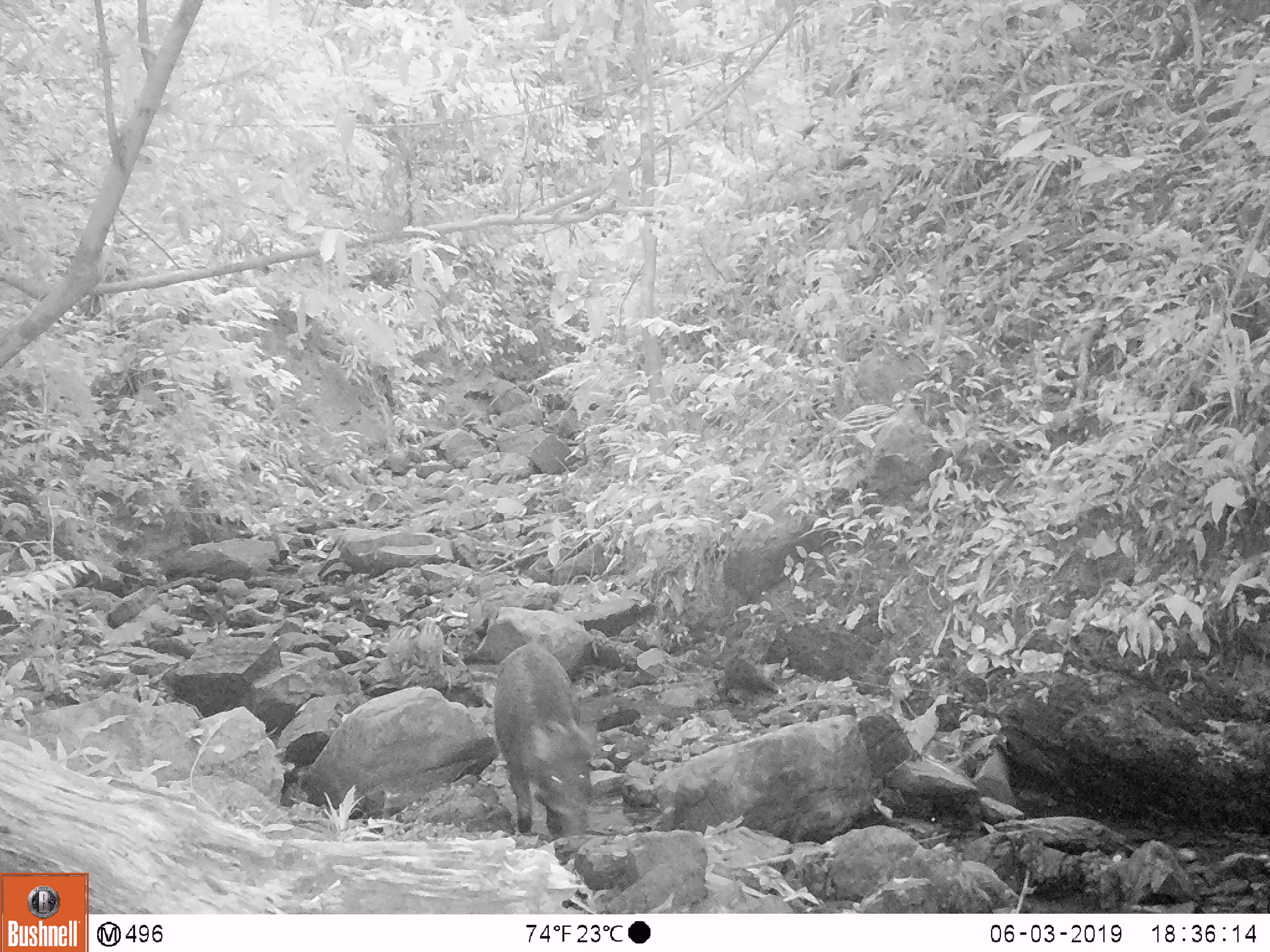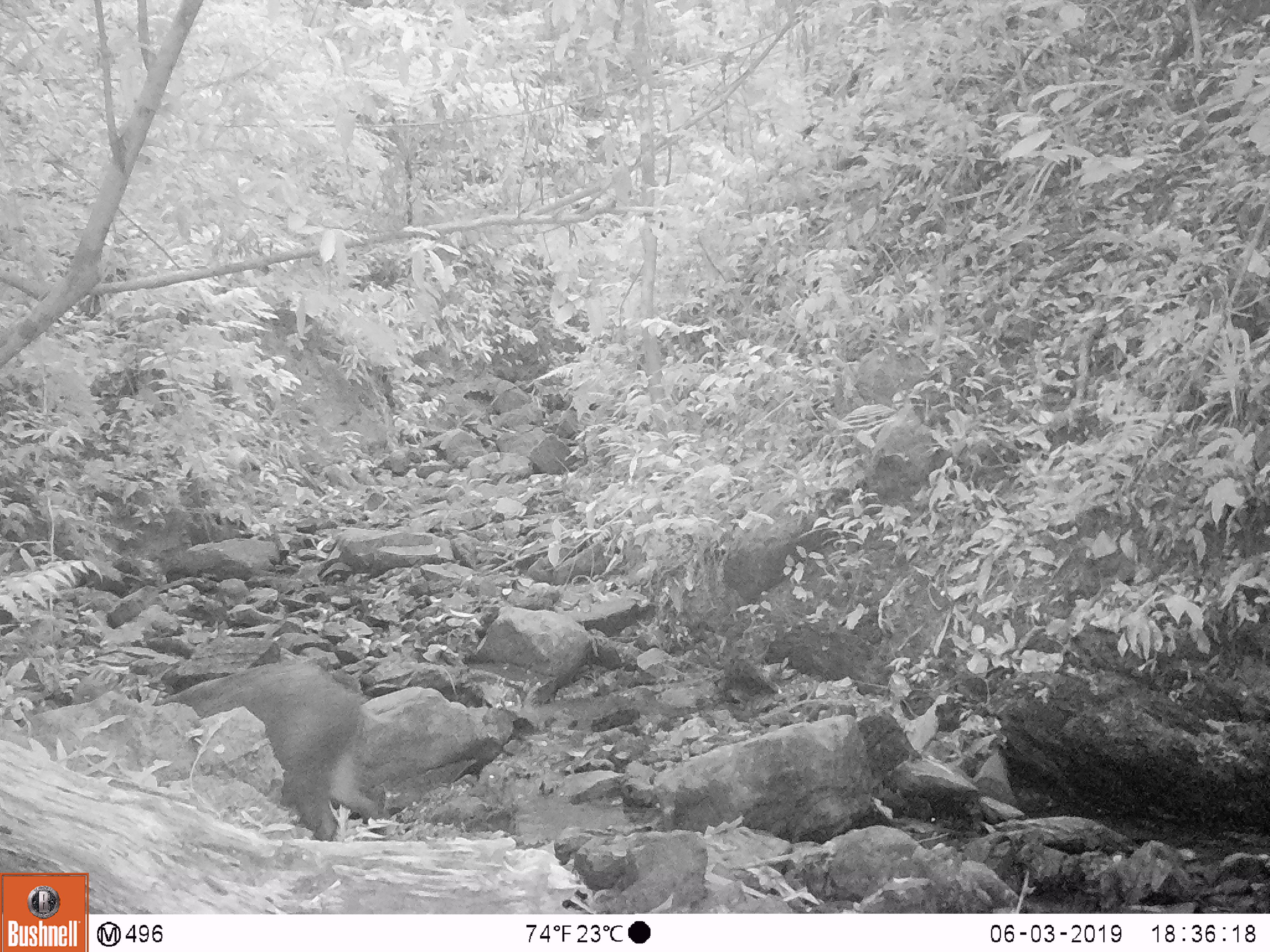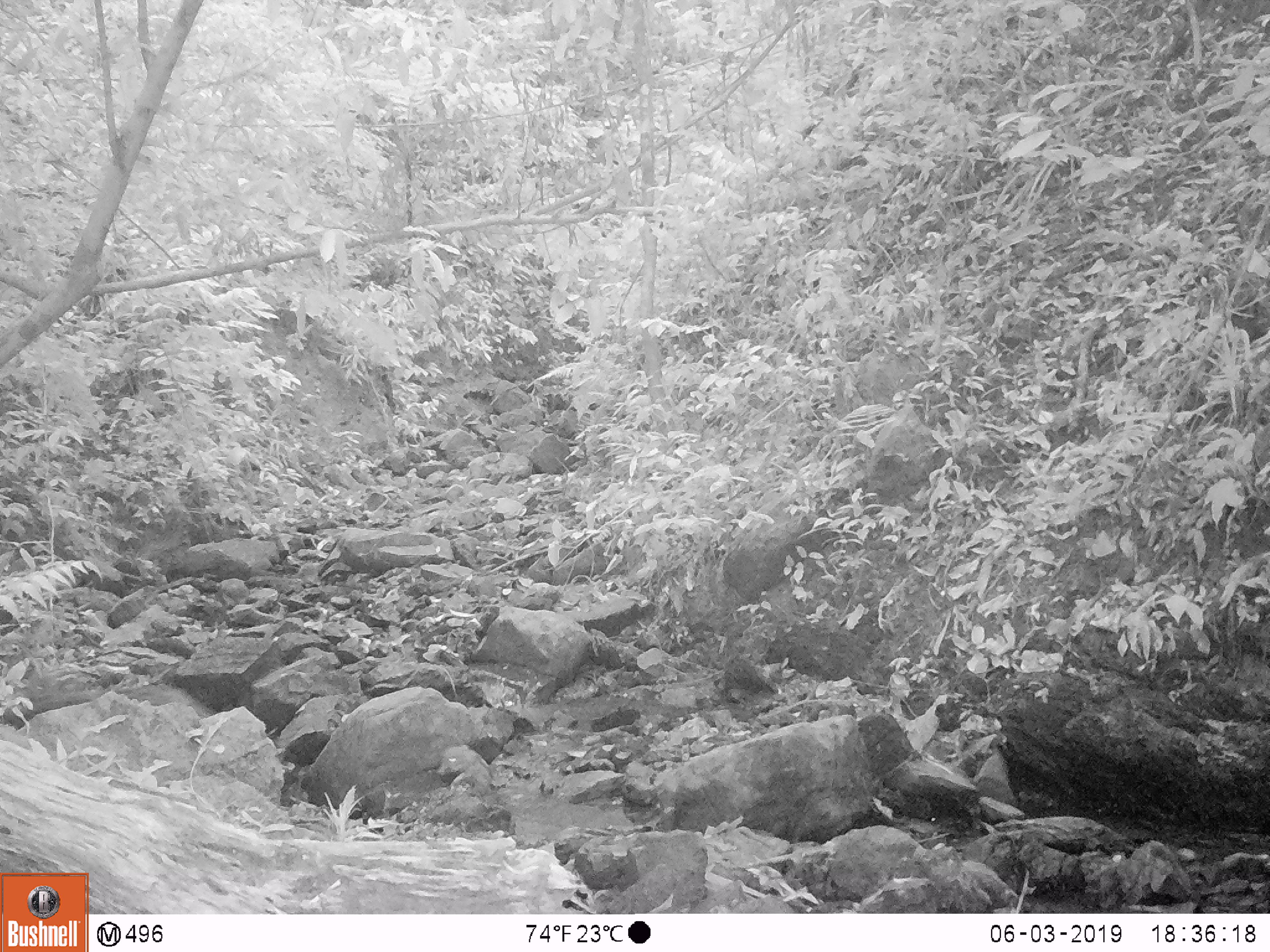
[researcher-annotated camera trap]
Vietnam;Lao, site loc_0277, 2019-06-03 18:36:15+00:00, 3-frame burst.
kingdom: Animalia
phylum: Chordata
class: Mammalia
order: Artiodactyla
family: Suidae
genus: Sus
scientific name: Sus scrofa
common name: eurasian wild pig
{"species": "eurasian wild pig (Sus scrofa)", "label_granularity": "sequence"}